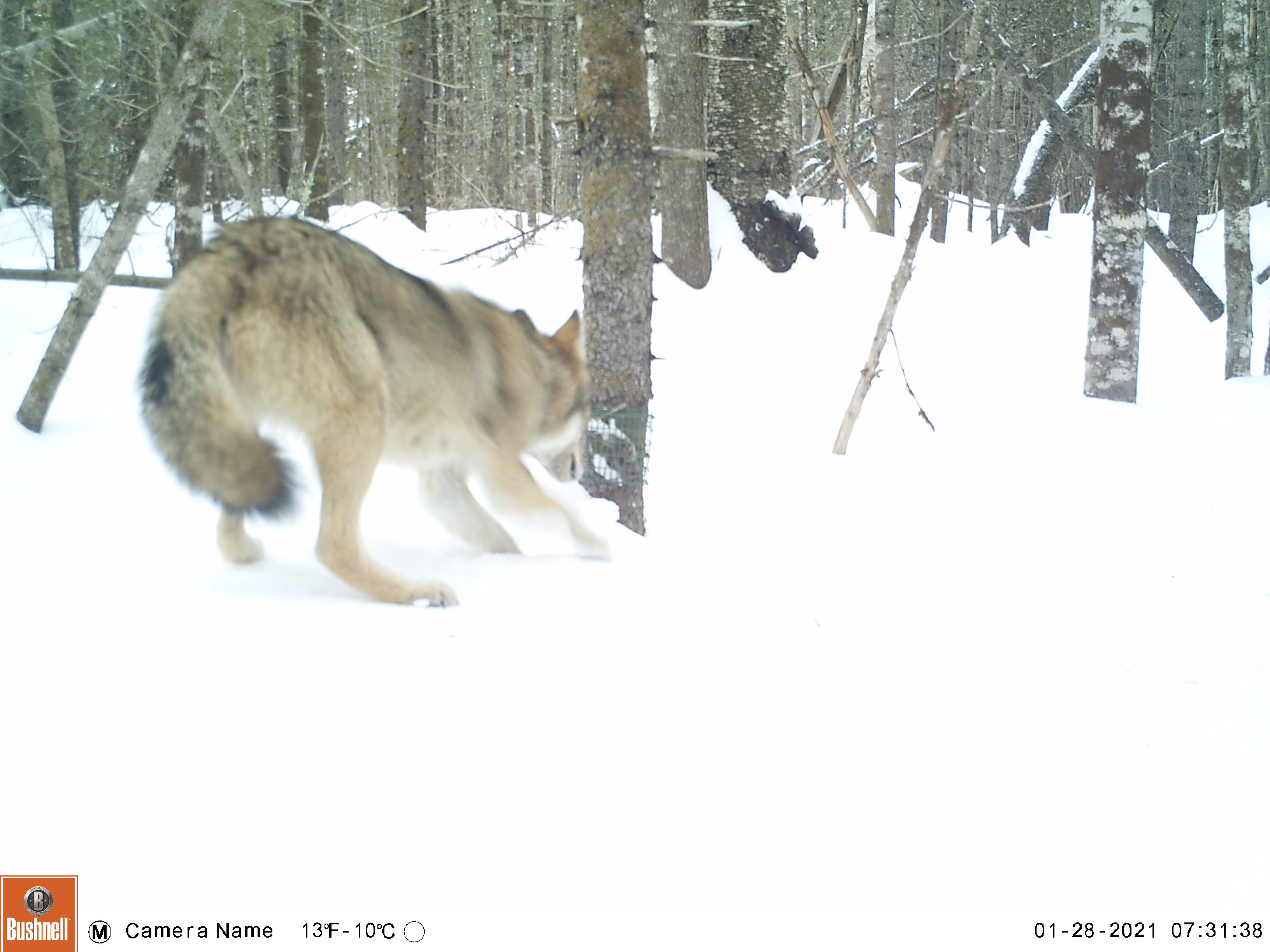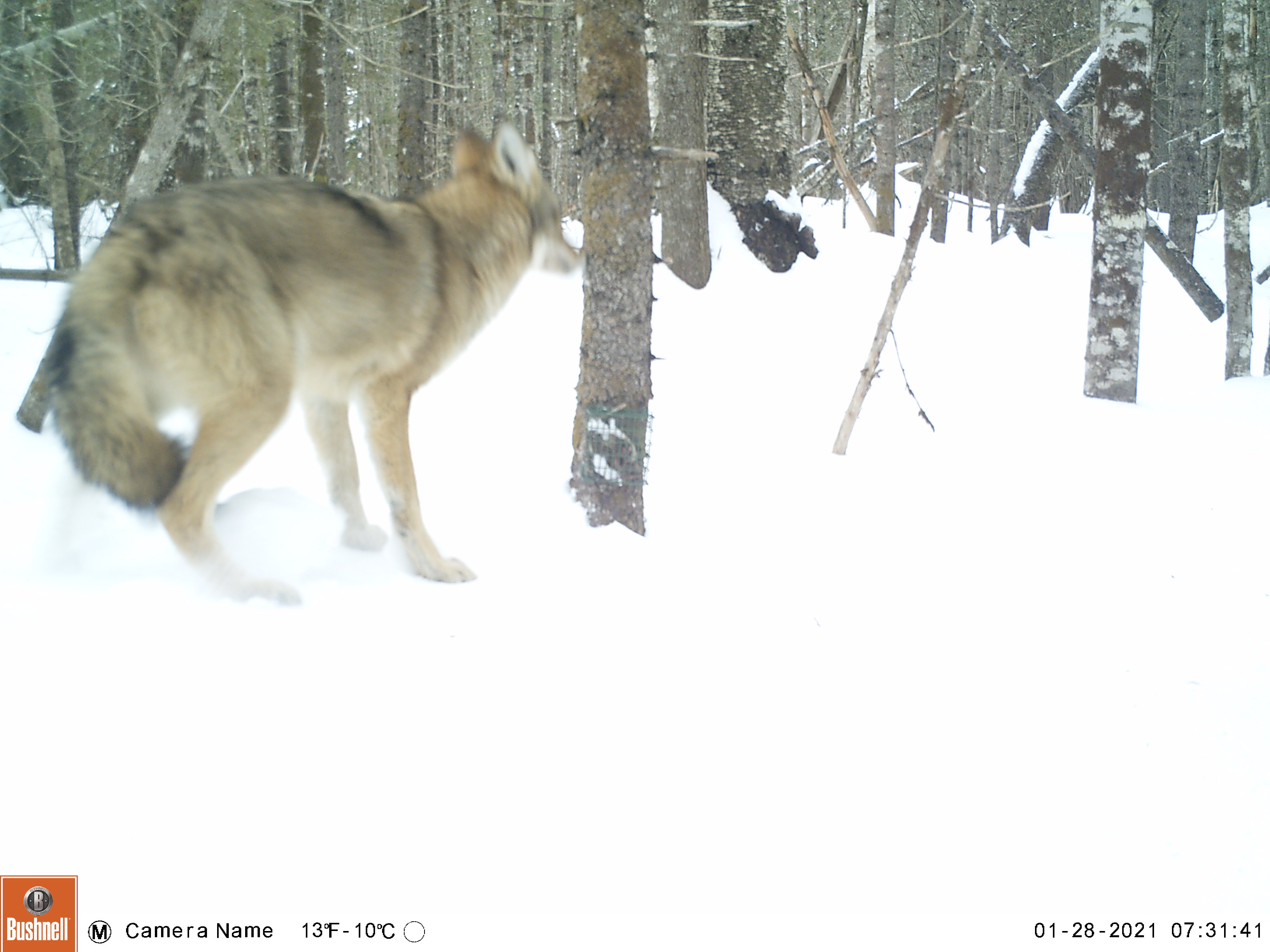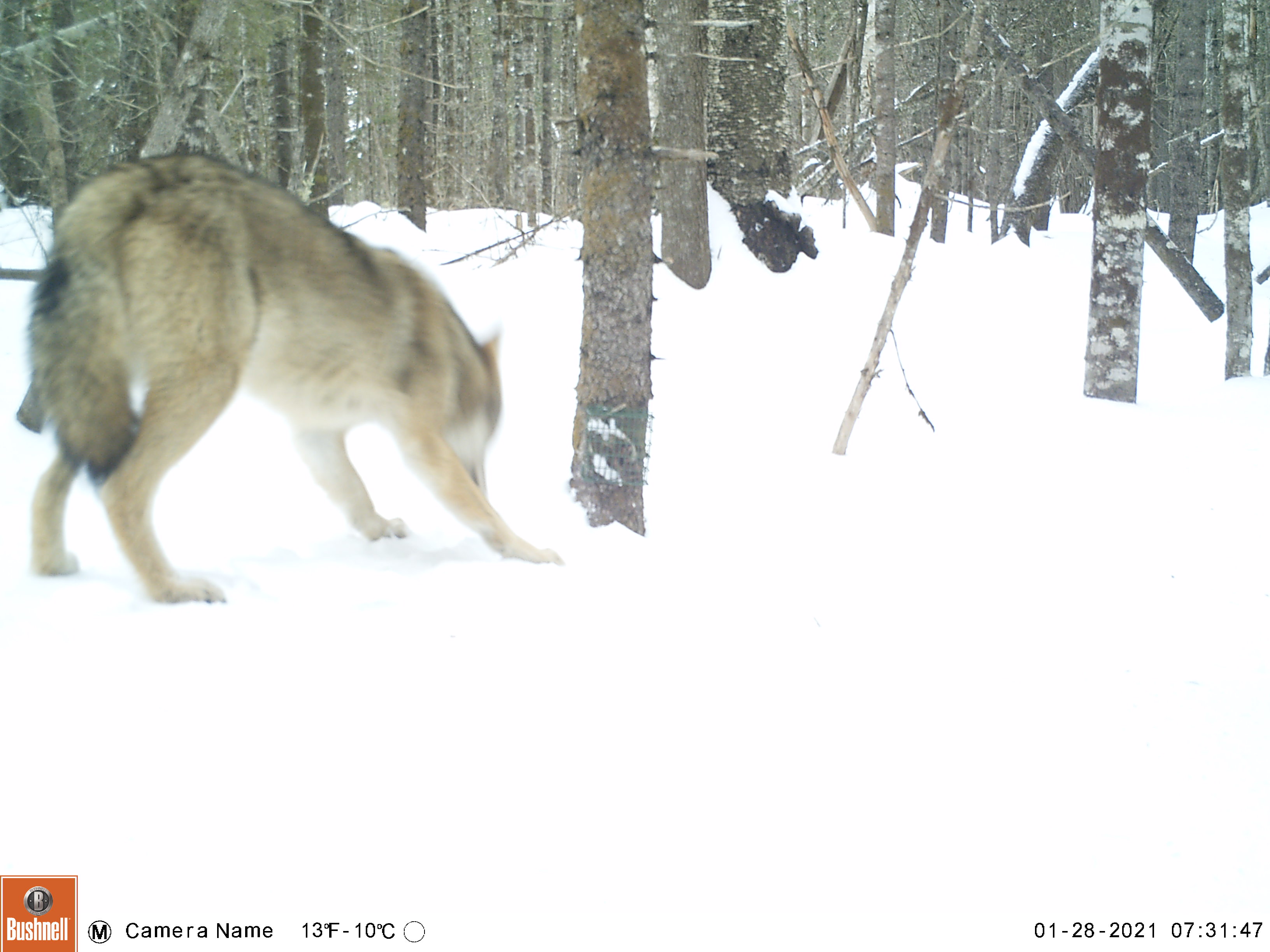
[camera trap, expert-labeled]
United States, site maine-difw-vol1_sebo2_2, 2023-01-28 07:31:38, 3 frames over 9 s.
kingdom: Animalia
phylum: Chordata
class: Mammalia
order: Carnivora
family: Canidae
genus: Canis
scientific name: Canis latrans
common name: coyote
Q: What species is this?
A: Coyote (Canis latrans).